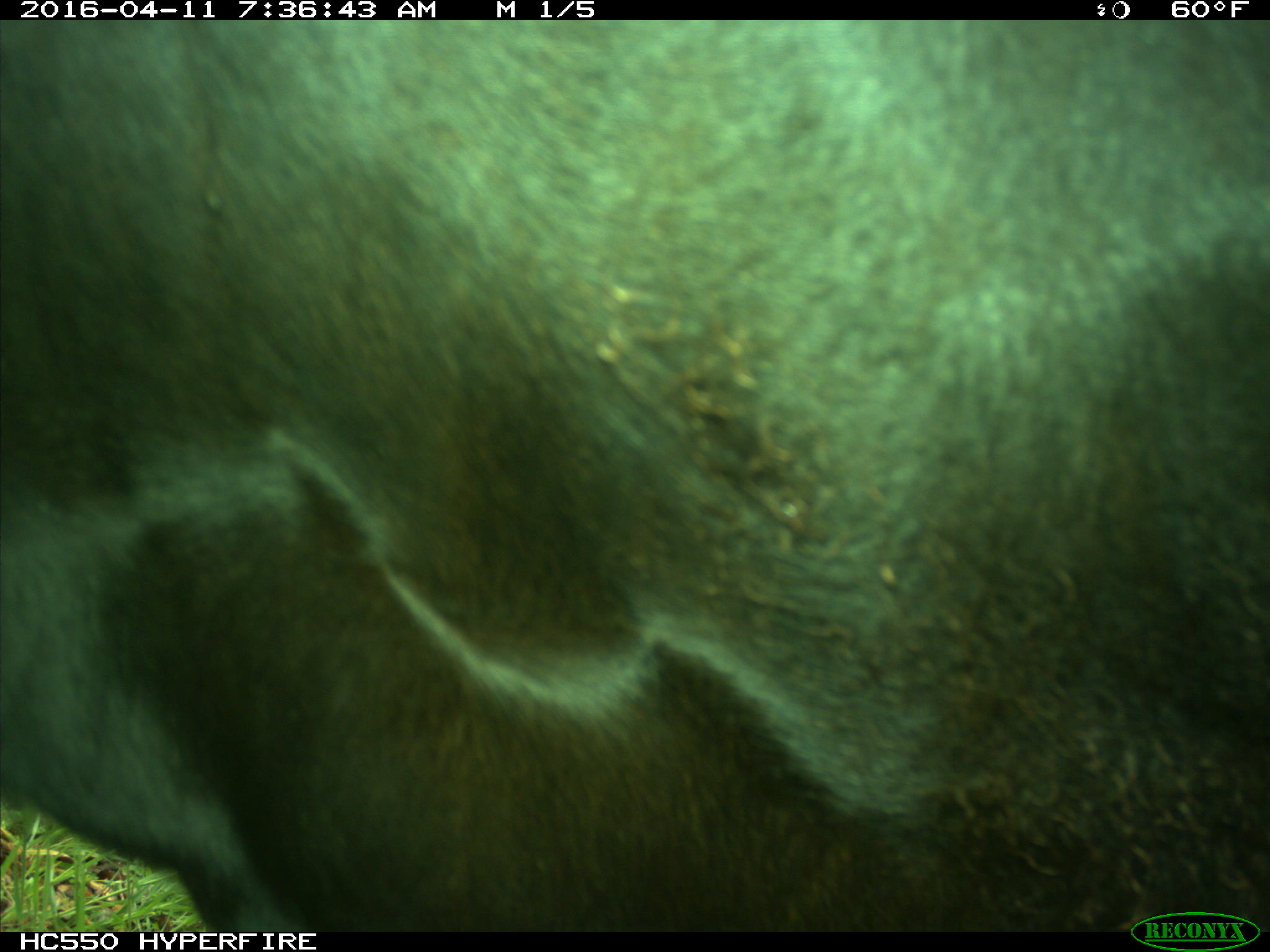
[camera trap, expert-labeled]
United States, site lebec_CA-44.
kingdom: Animalia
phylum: Chordata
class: Mammalia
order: Artiodactyla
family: Bovidae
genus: Bos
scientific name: Bos taurus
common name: domestic cow